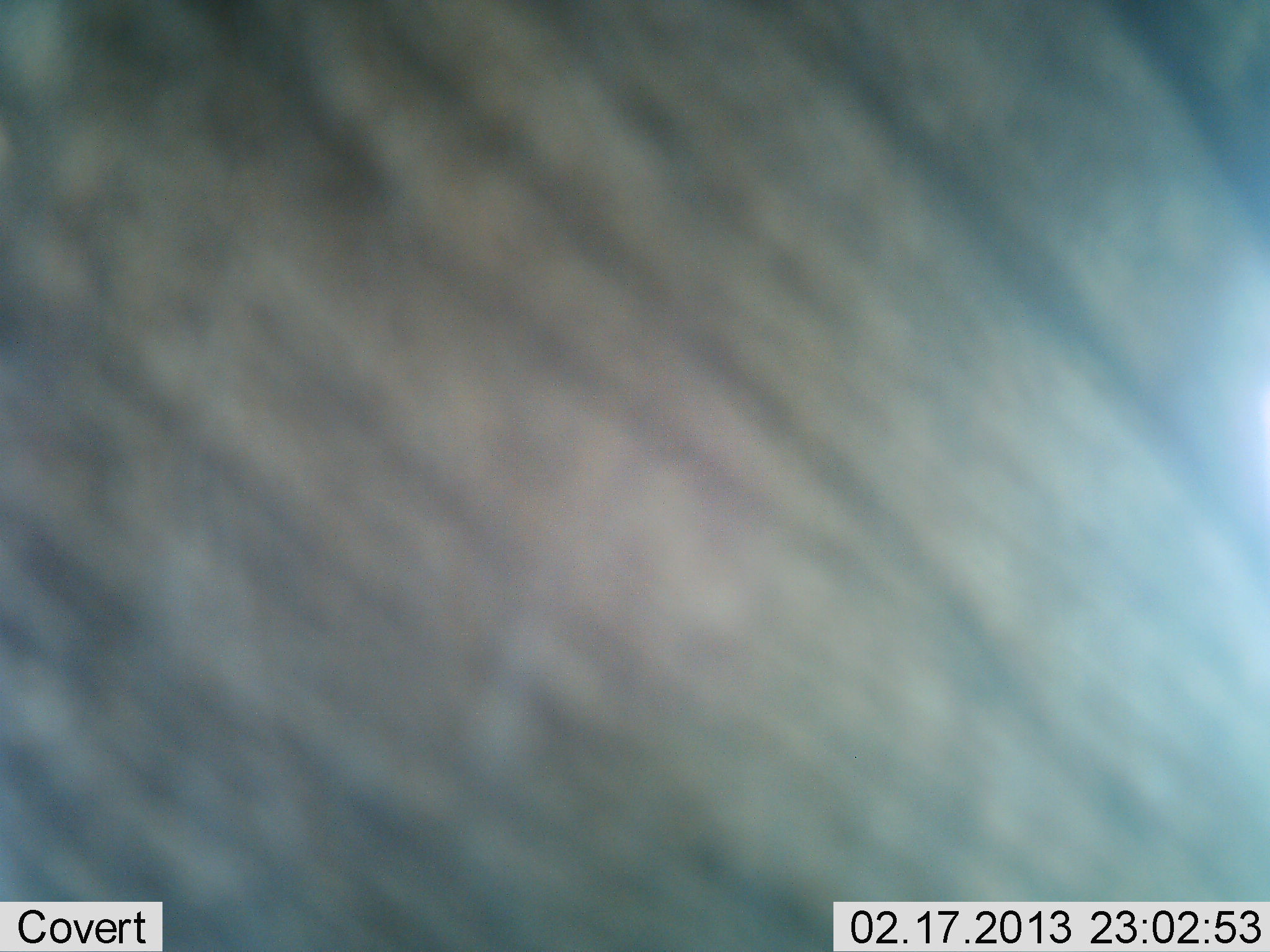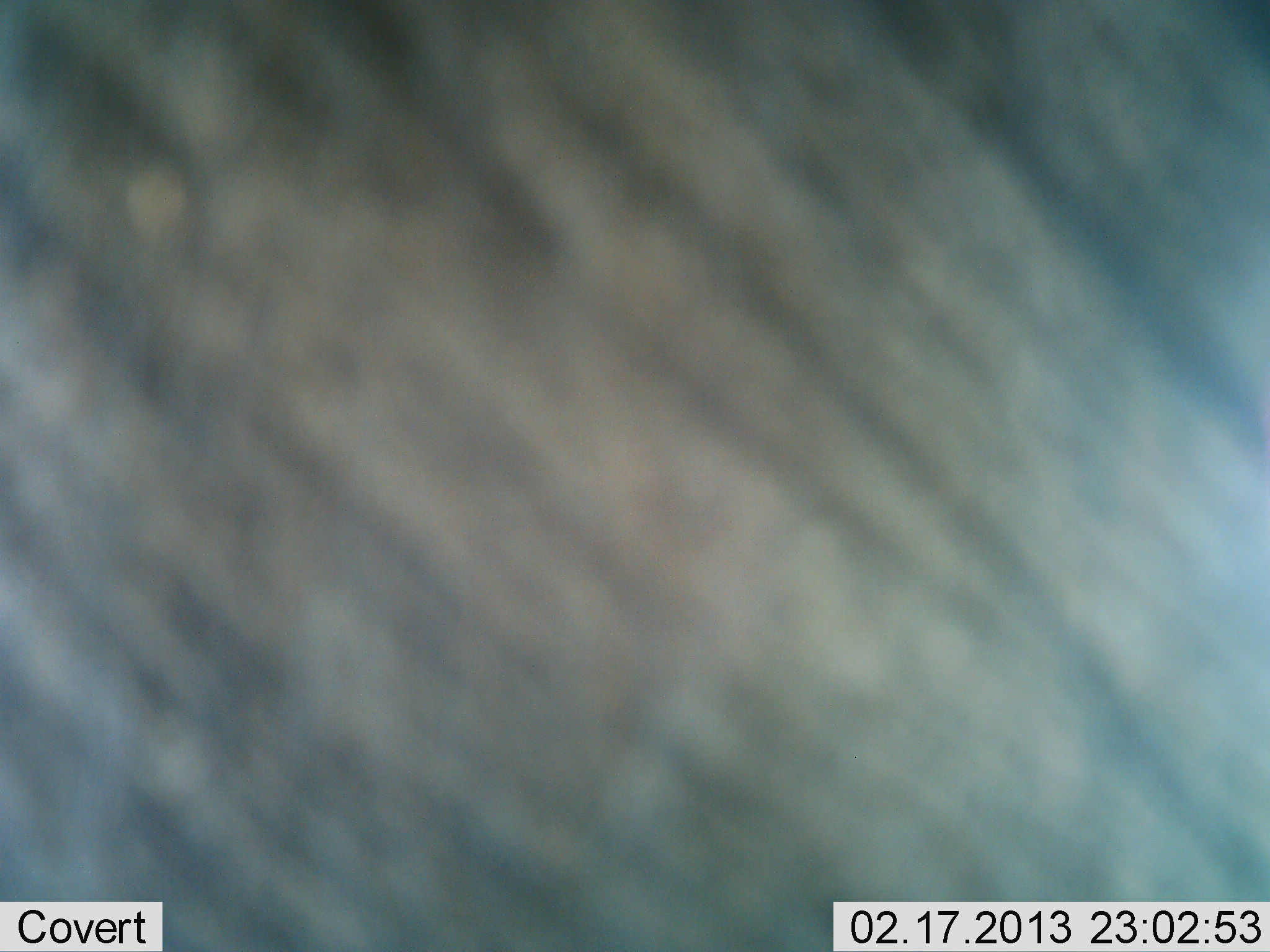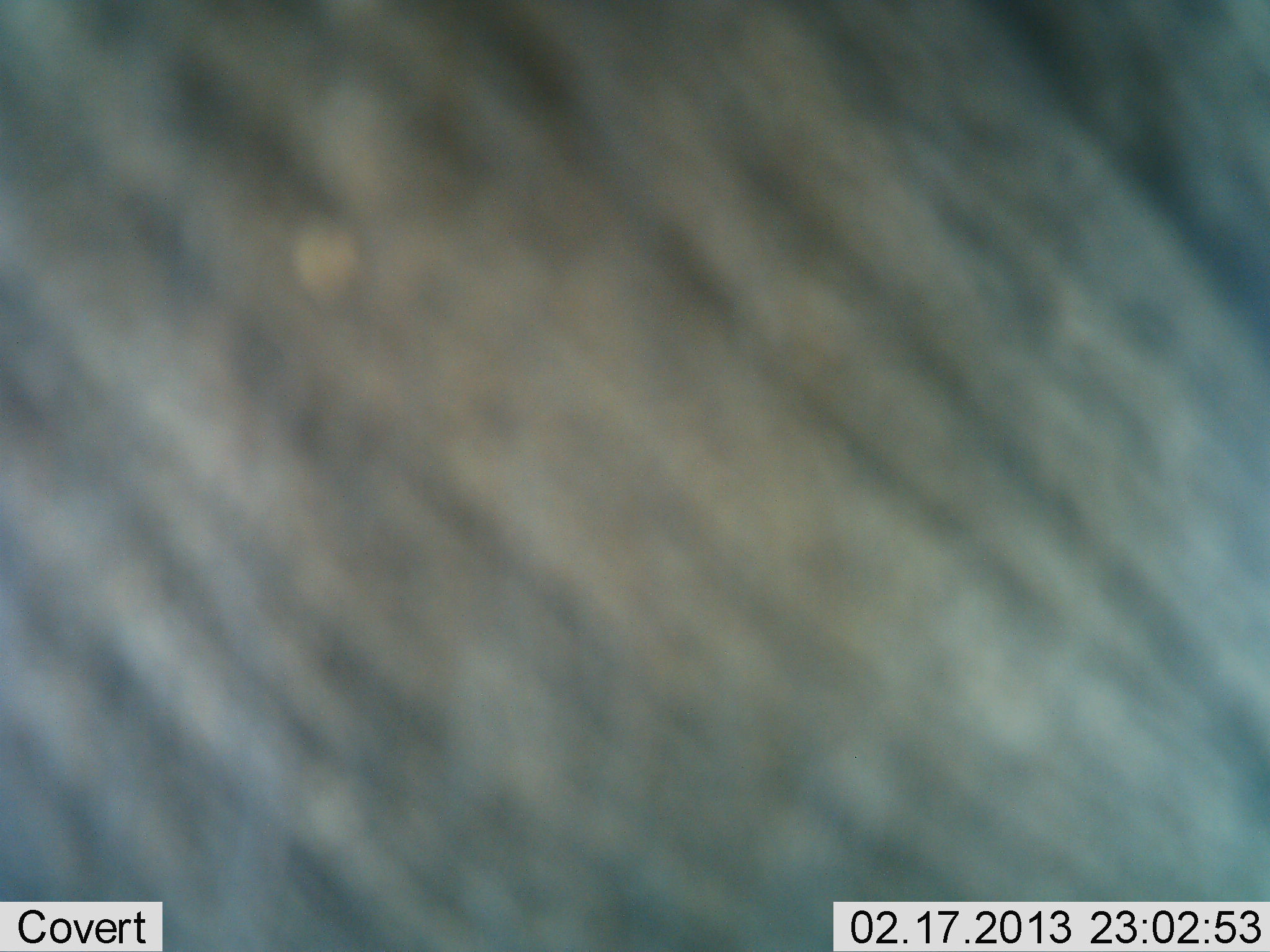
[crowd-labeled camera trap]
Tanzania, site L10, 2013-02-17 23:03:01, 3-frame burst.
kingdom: Animalia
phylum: Chordata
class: Mammalia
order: Artiodactyla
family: Bovidae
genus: Connochaetes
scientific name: Connochaetes taurinus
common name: blue wildebeest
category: wildebeest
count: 1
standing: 86%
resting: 0%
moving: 14%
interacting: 0%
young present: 0%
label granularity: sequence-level